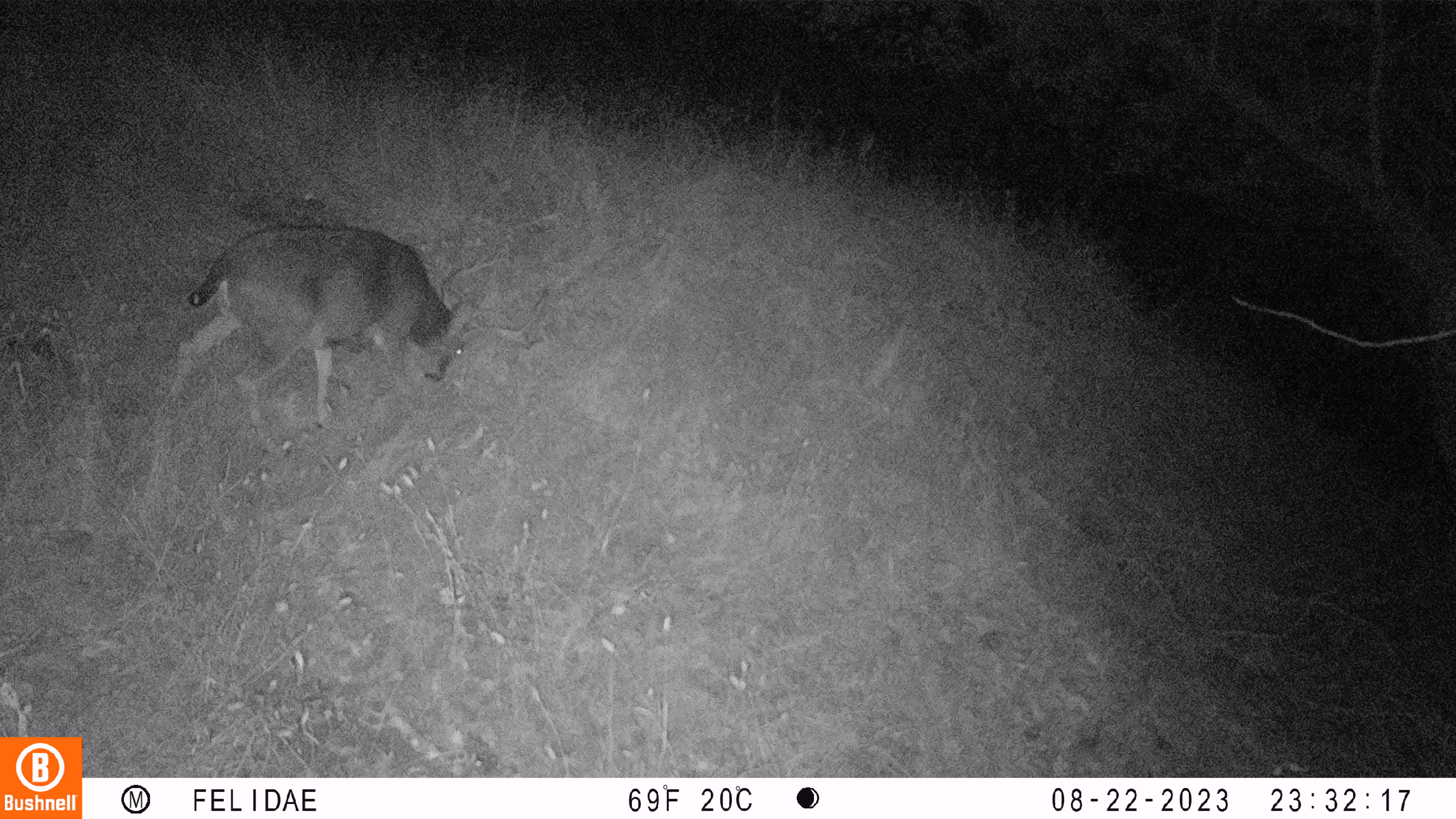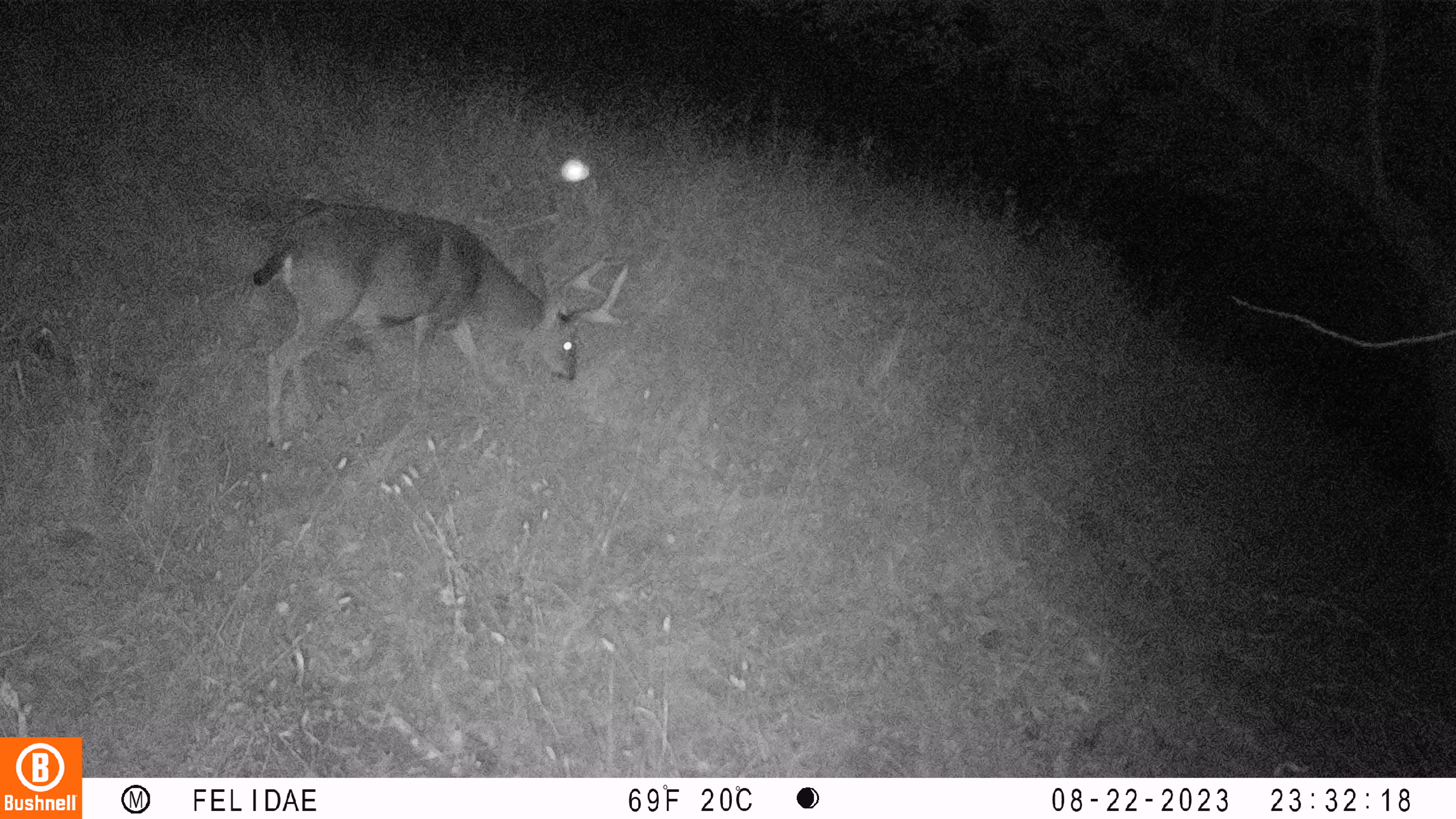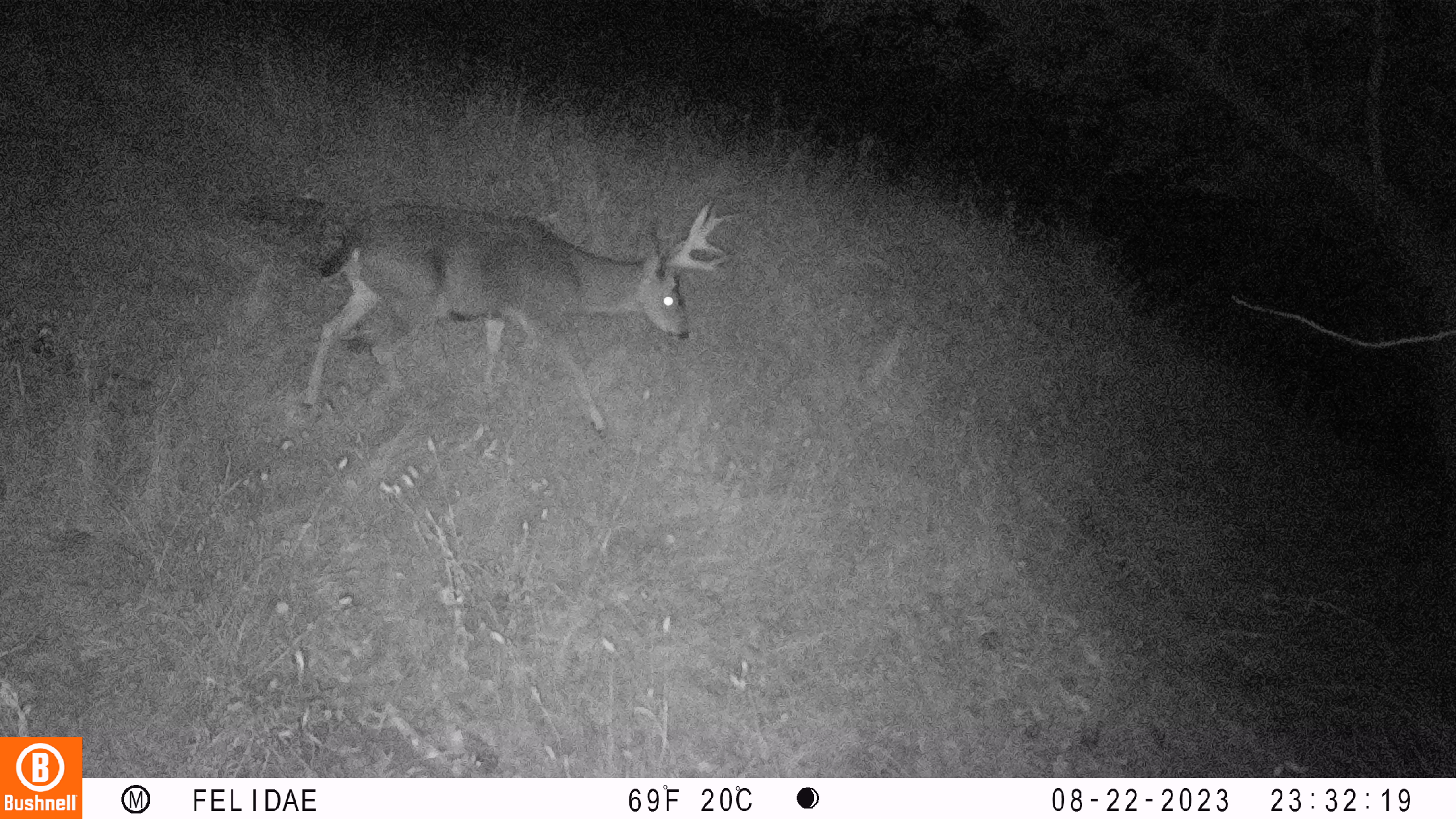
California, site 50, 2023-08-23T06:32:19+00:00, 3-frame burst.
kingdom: Animalia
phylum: Chordata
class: Mammalia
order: Artiodactyla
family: Cervidae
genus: Odocoileus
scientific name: Odocoileus hemionus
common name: mule deer